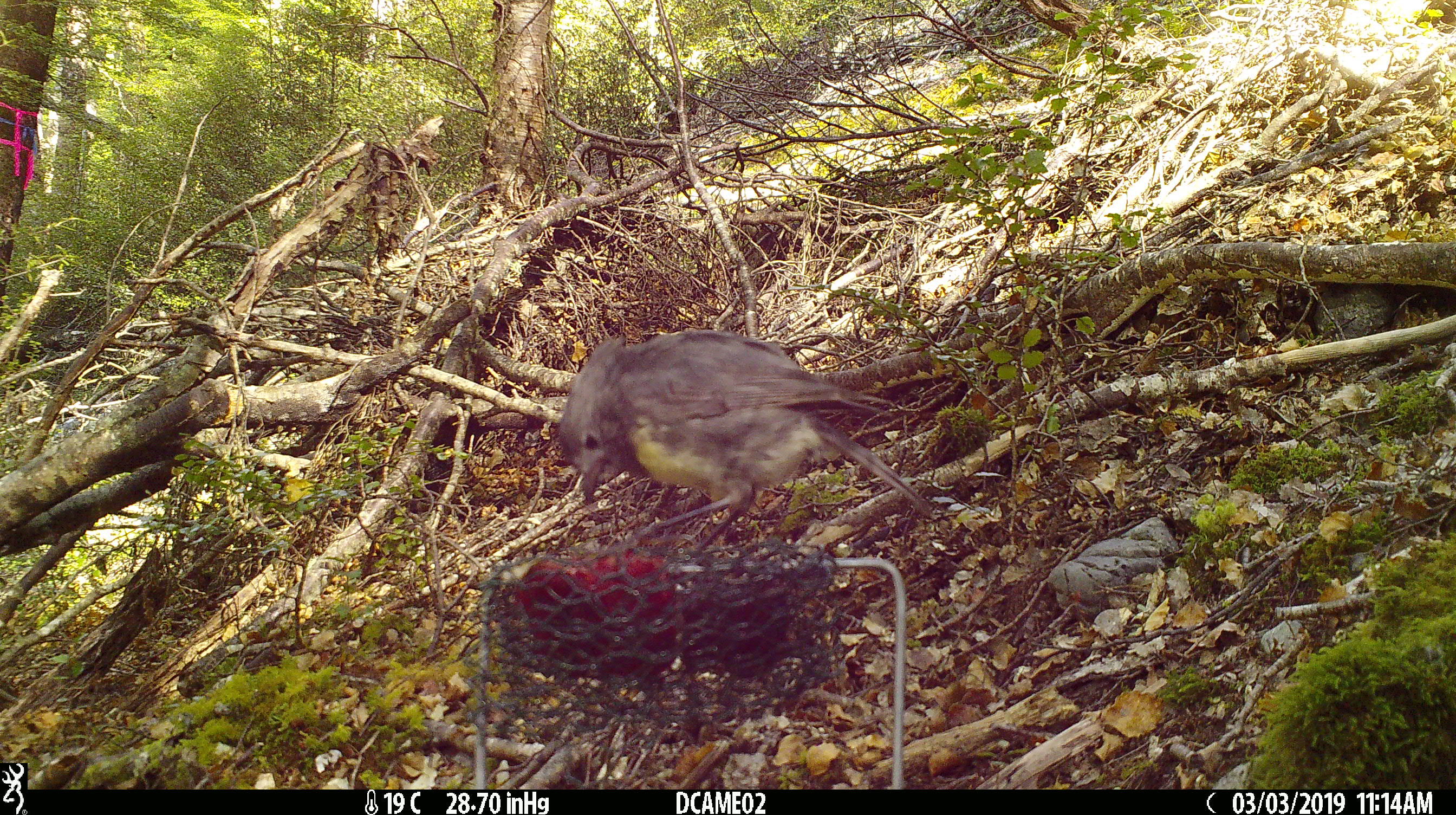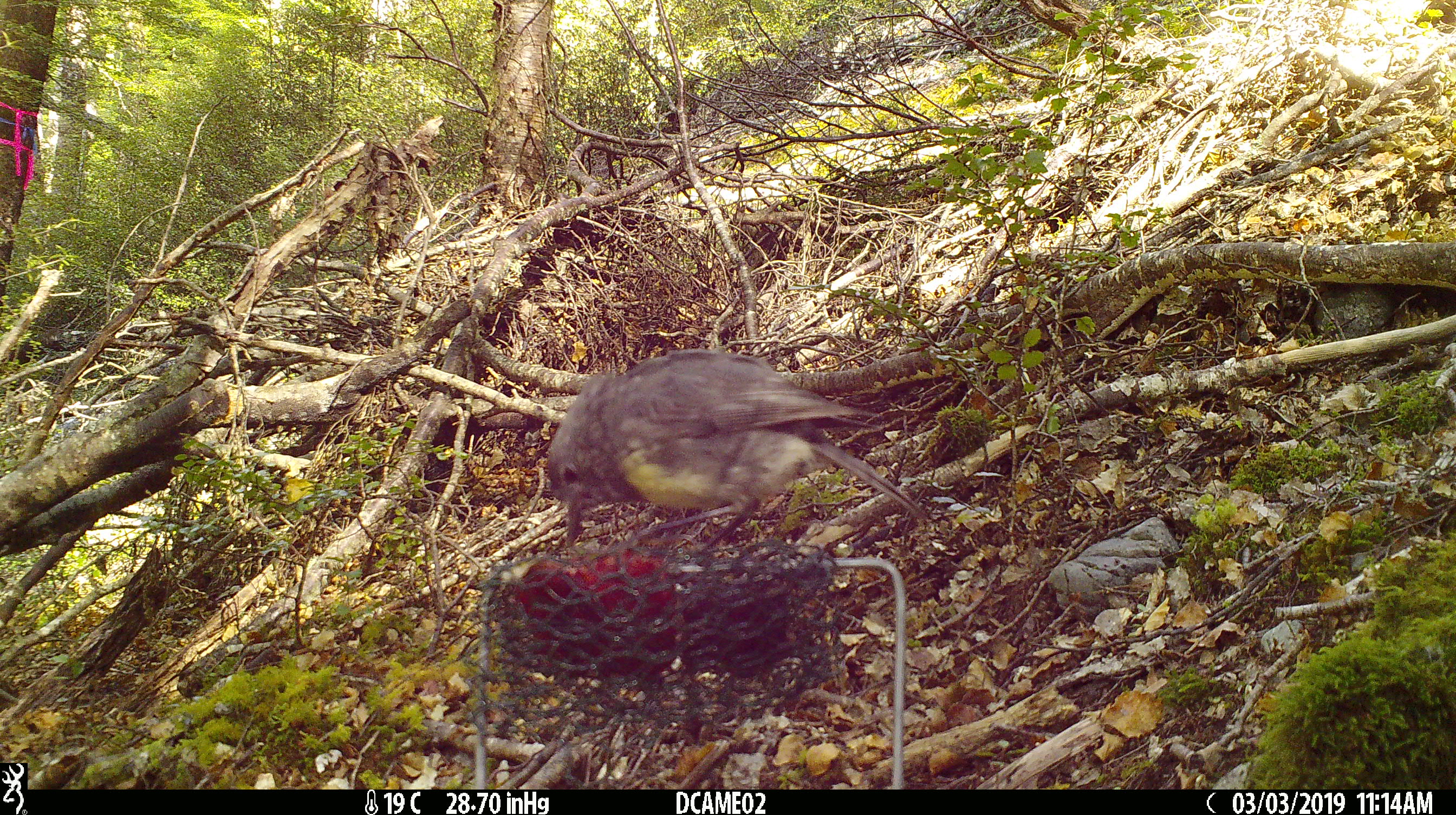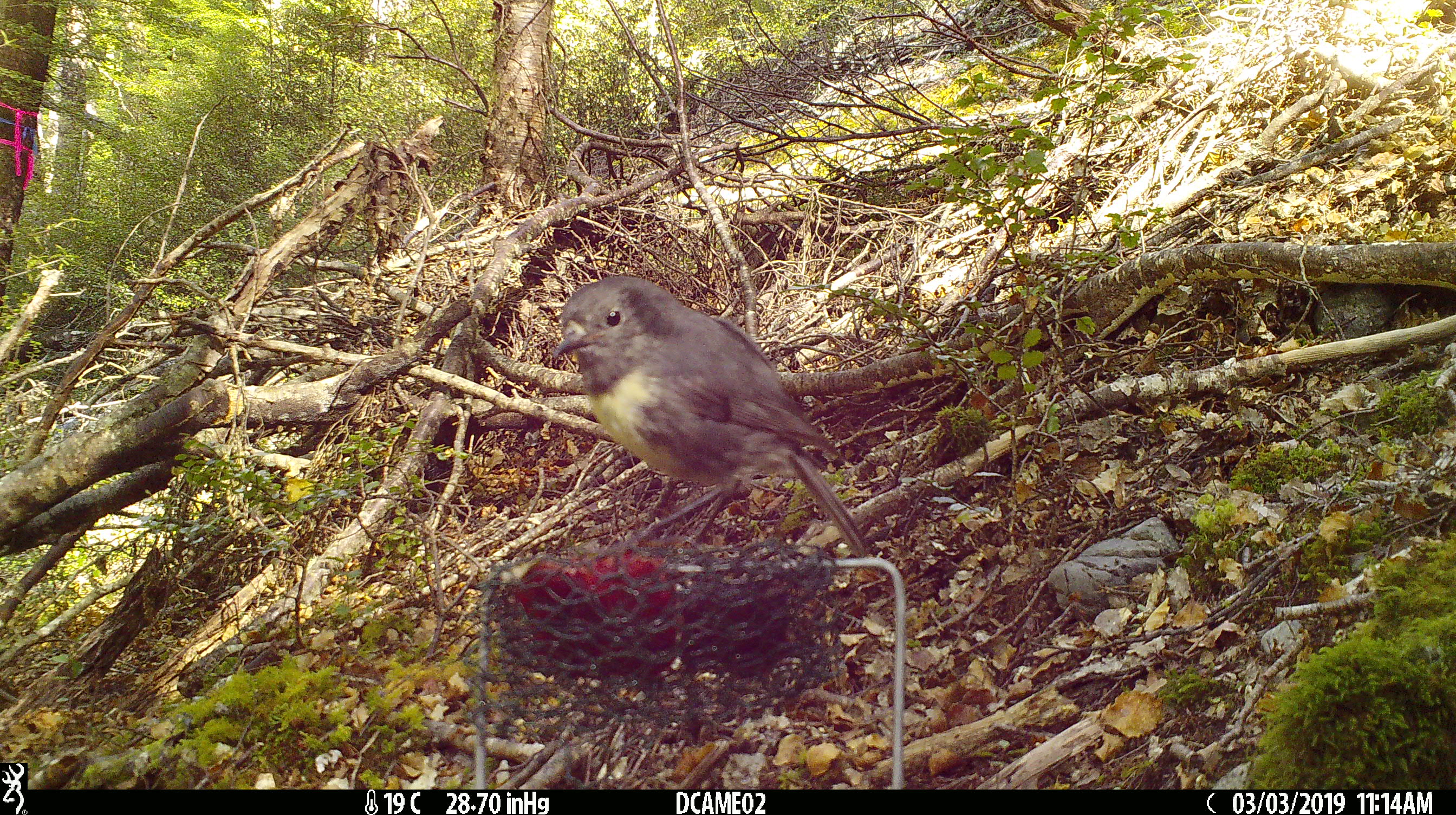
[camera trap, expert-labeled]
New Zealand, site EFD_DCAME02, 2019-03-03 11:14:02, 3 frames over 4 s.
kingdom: Animalia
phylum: Chordata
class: Aves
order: Passeriformes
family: Petroicidae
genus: Petroica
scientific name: Petroica australis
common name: new zealand robin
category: robin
Robin (new zealand robin) (Petroica australis).